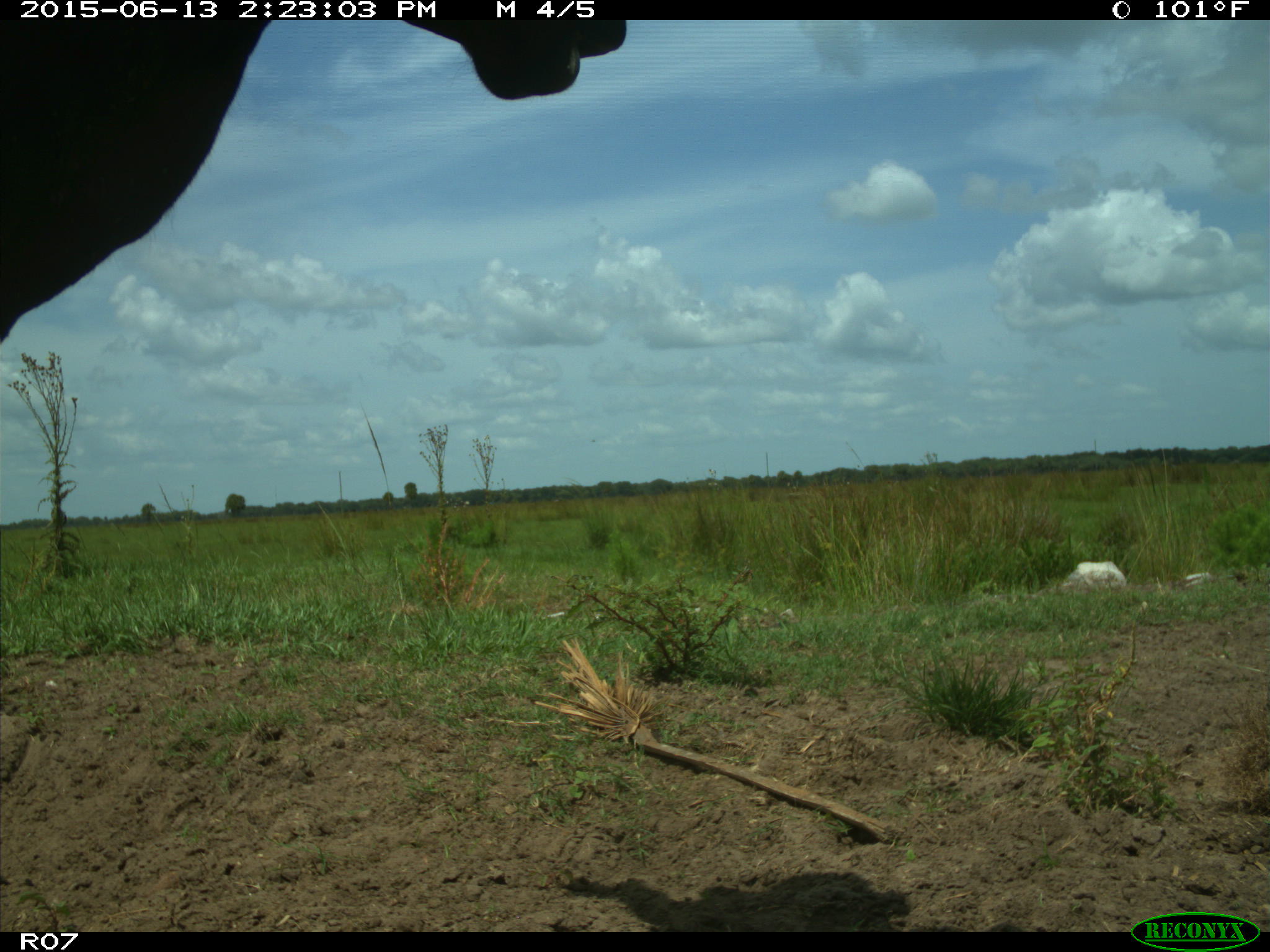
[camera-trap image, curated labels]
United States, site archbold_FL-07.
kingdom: Animalia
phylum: Chordata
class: Mammalia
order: Artiodactyla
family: Bovidae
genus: Bos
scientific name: Bos taurus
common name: domestic cow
Bos taurus (domestic cow).